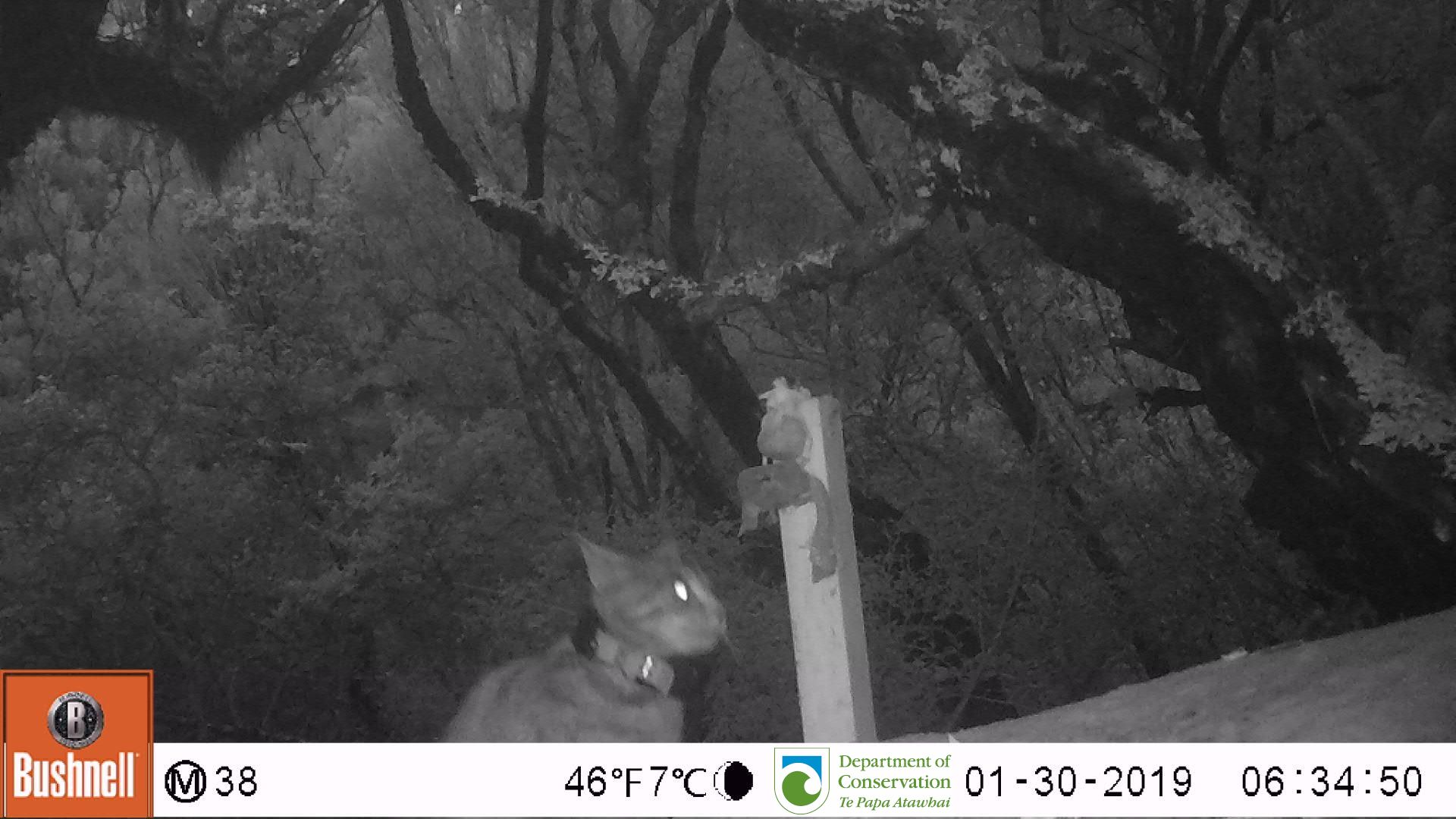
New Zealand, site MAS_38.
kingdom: Animalia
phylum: Chordata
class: Mammalia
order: Carnivora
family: Felidae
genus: Felis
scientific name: Felis catus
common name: domestic cat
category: cat